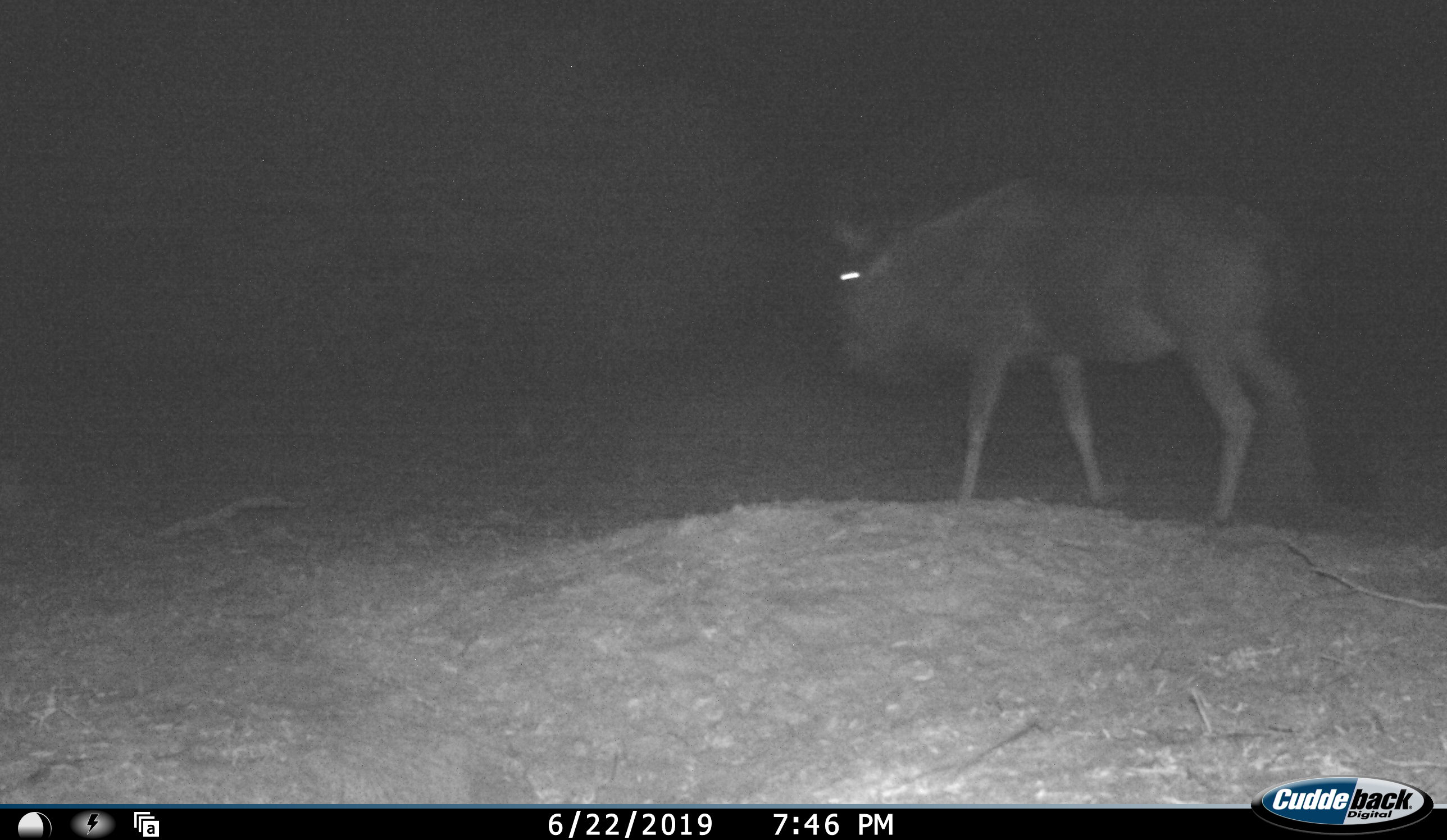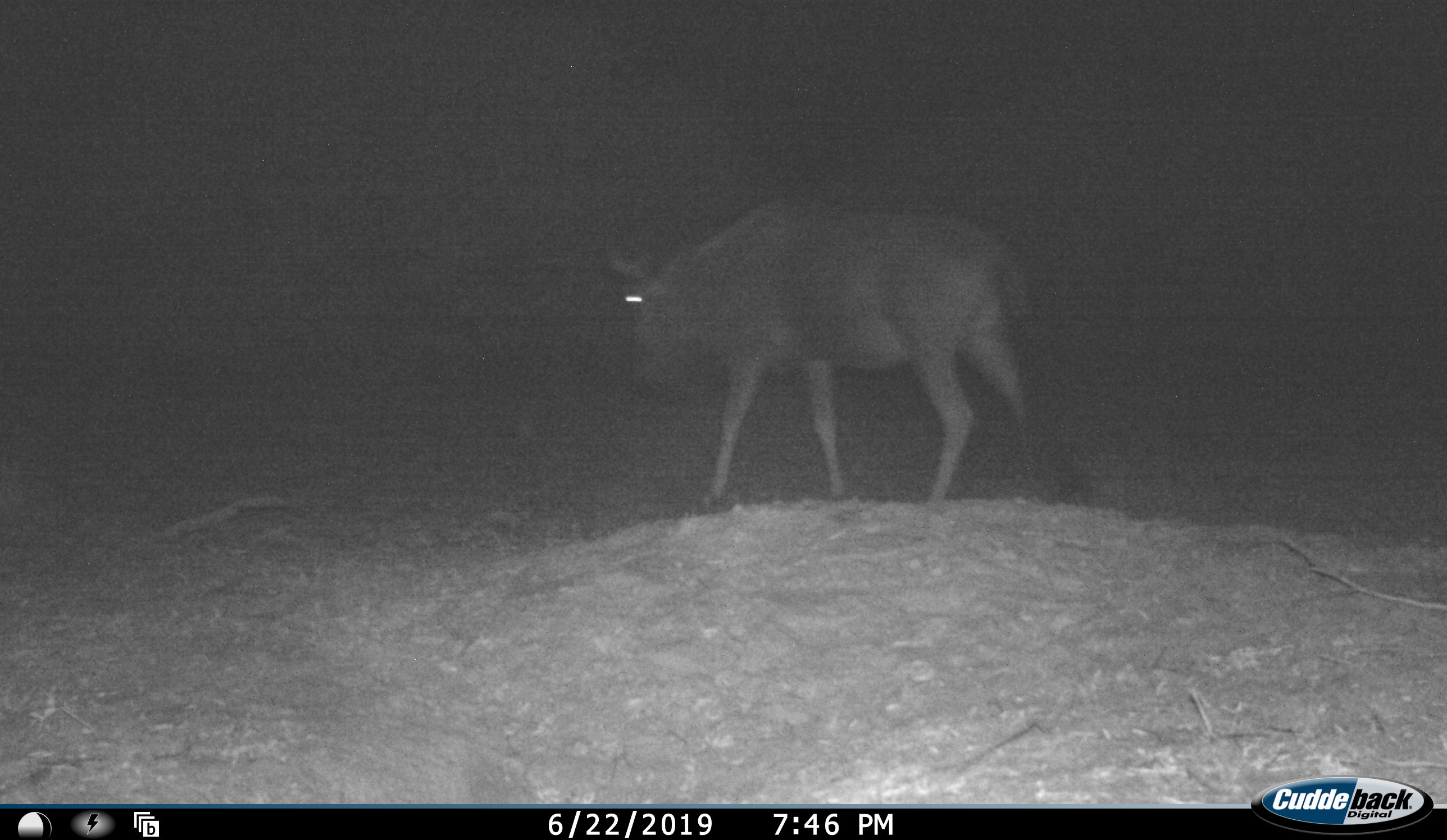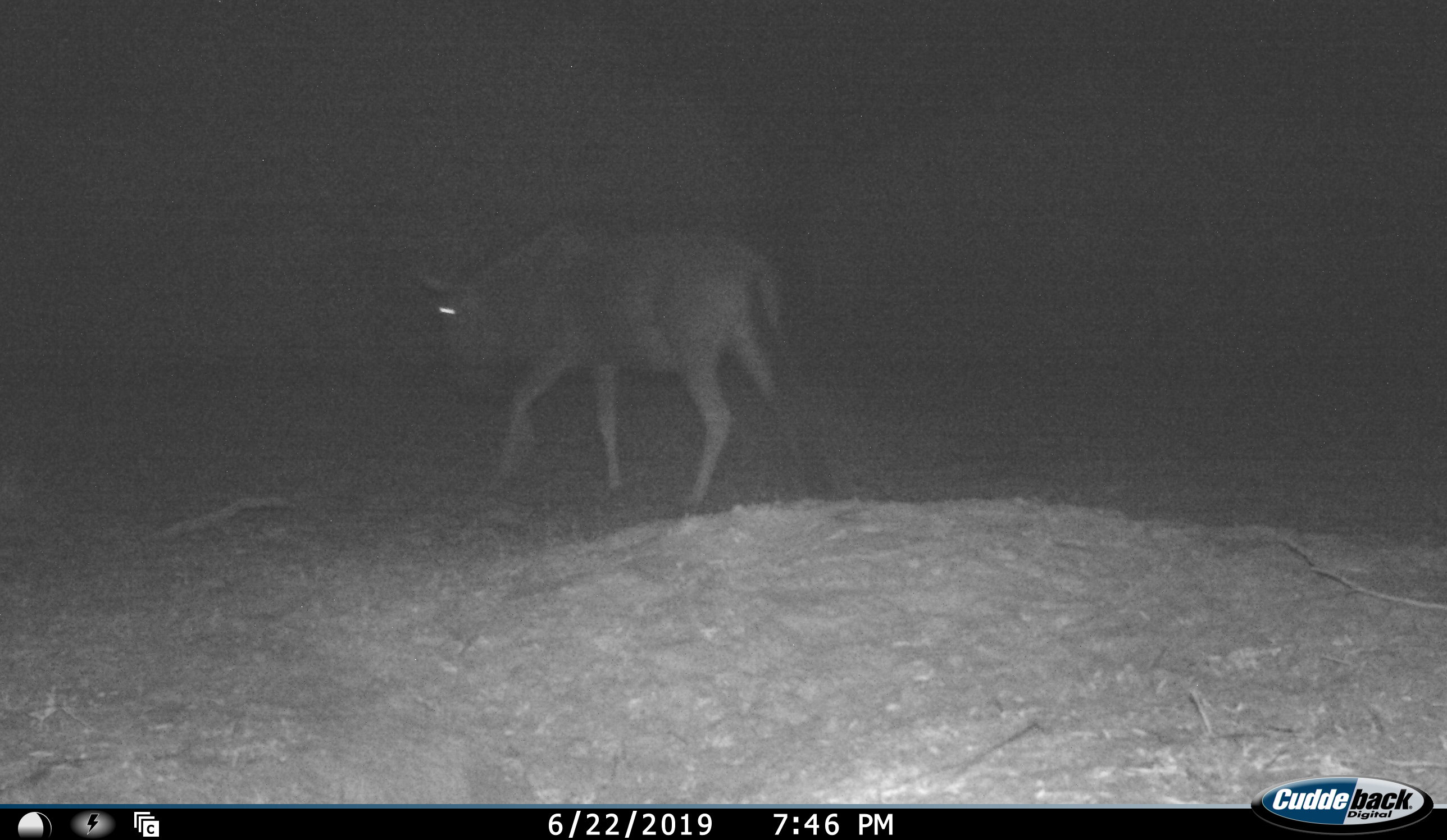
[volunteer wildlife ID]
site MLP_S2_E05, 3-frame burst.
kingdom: Animalia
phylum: Chordata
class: Mammalia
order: Artiodactyla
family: Bovidae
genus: Connochaetes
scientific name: Connochaetes taurinus taurinus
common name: blue wildebeest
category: wildebeestblue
Wildebeestblue (blue wildebeest) (Connochaetes taurinus taurinus), count 1. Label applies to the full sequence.